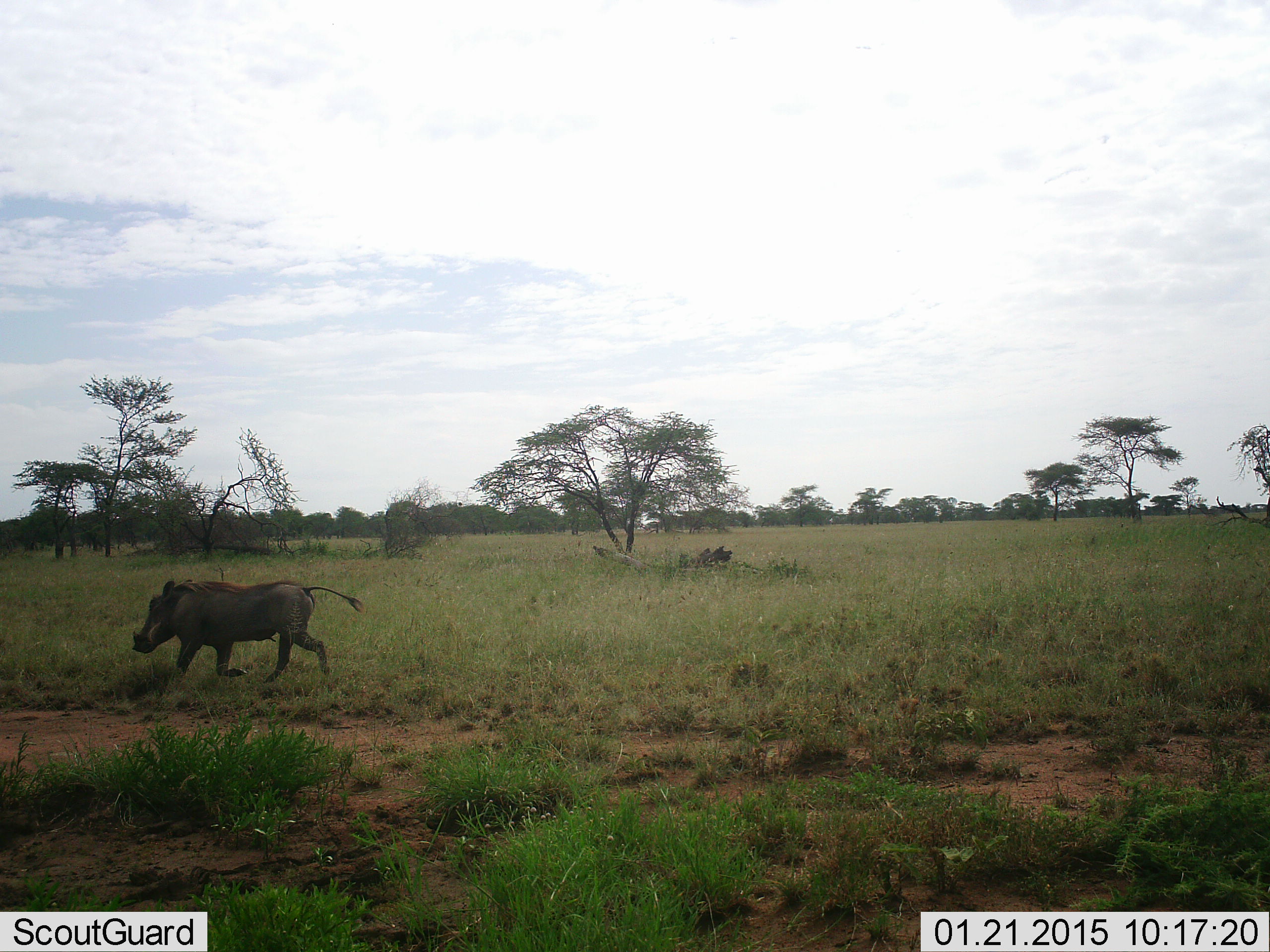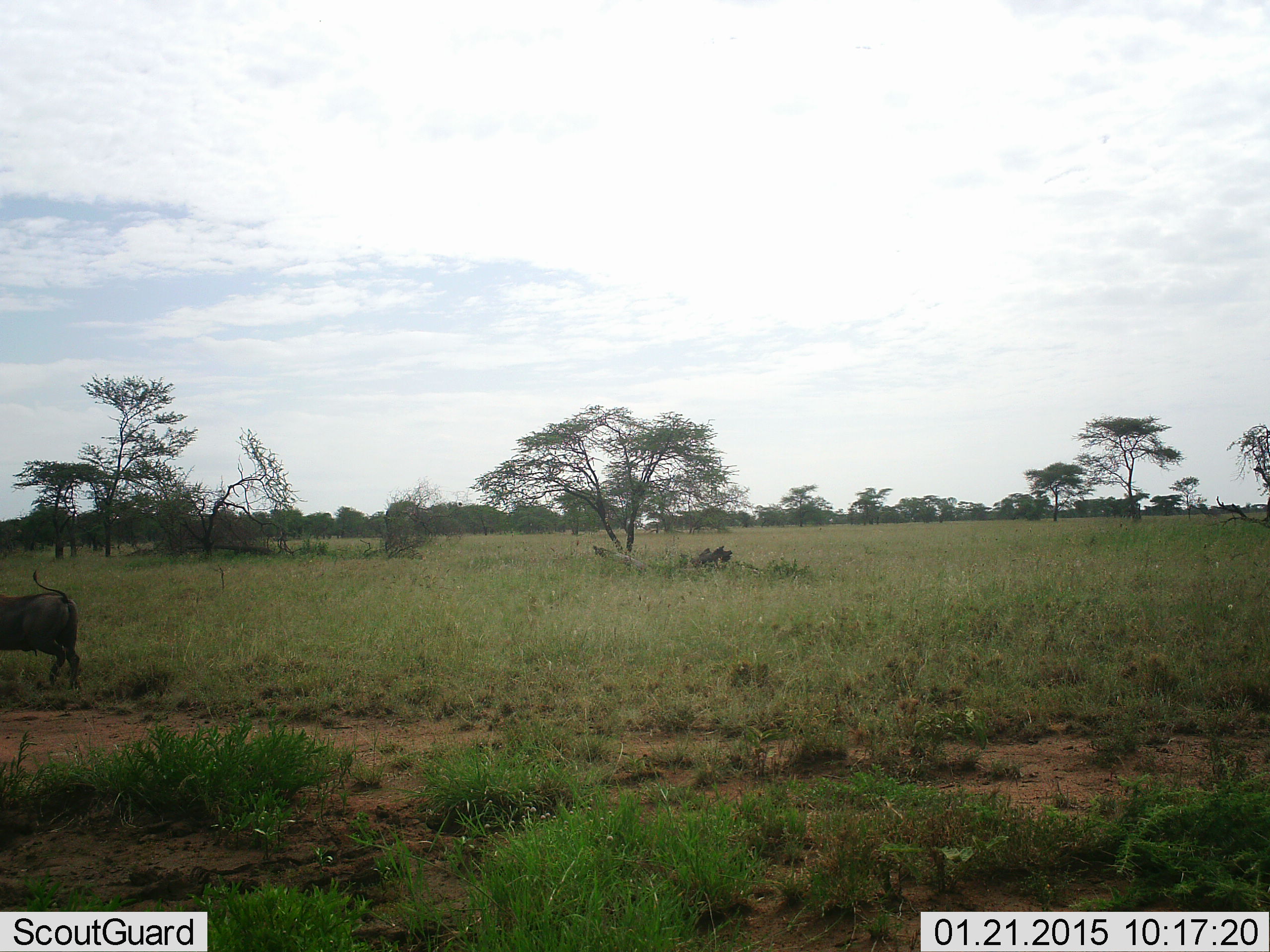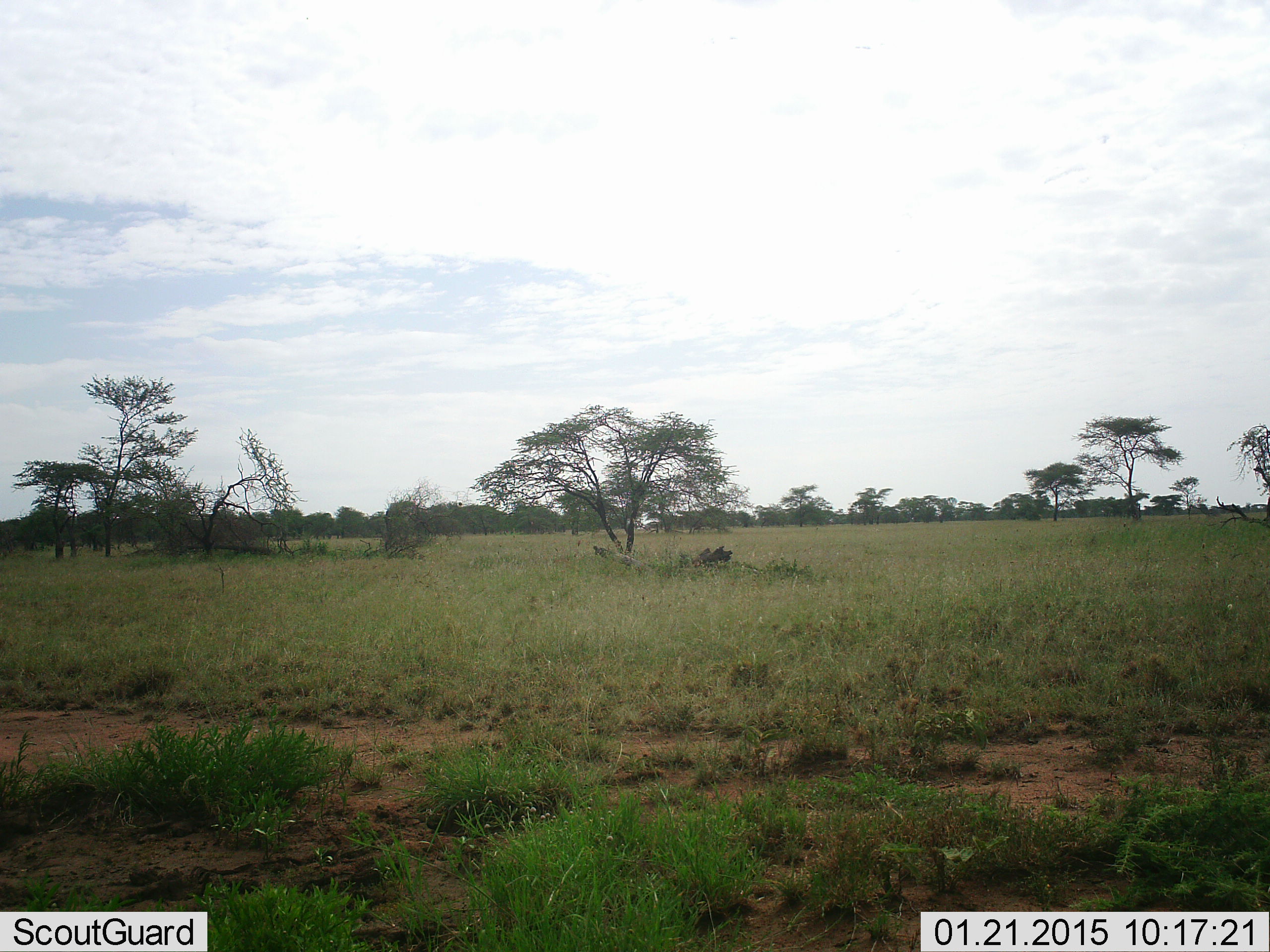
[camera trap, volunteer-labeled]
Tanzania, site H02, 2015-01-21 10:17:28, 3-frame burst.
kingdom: Animalia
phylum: Chordata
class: Mammalia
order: Artiodactyla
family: Suidae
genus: Phacochoerus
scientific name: Phacochoerus africanus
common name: warthog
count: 1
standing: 20%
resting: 0%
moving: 100%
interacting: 0%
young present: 0%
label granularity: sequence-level